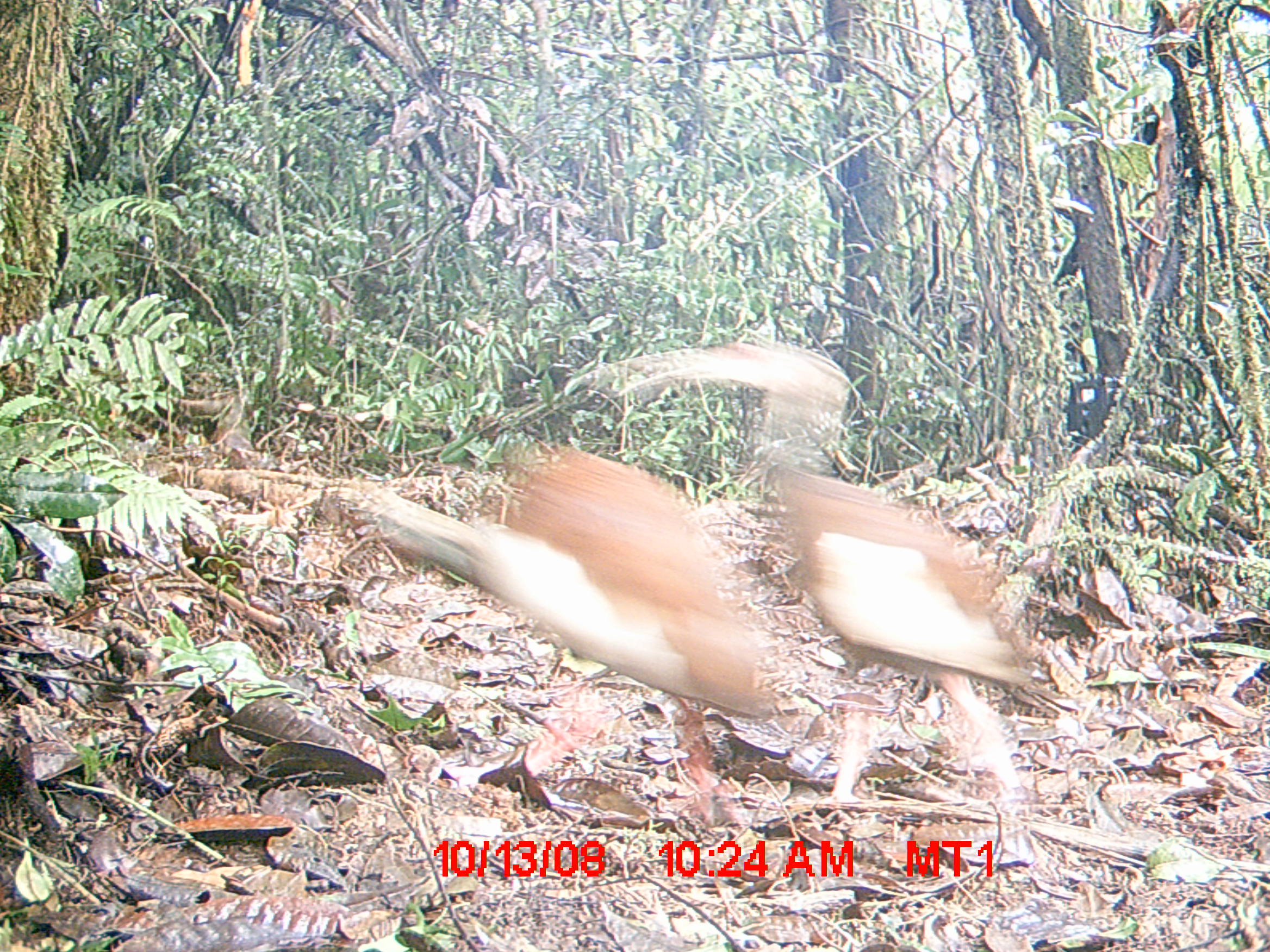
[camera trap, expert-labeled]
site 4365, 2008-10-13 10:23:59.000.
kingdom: Animalia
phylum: Chordata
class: Aves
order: Pelecaniformes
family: Threskiornithidae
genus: Lophotibis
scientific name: Lophotibis cristata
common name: madagascan ibis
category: lophotibis cristataa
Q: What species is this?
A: Lophotibis cristataa (madagascan ibis) (Lophotibis cristata).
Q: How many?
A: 2.